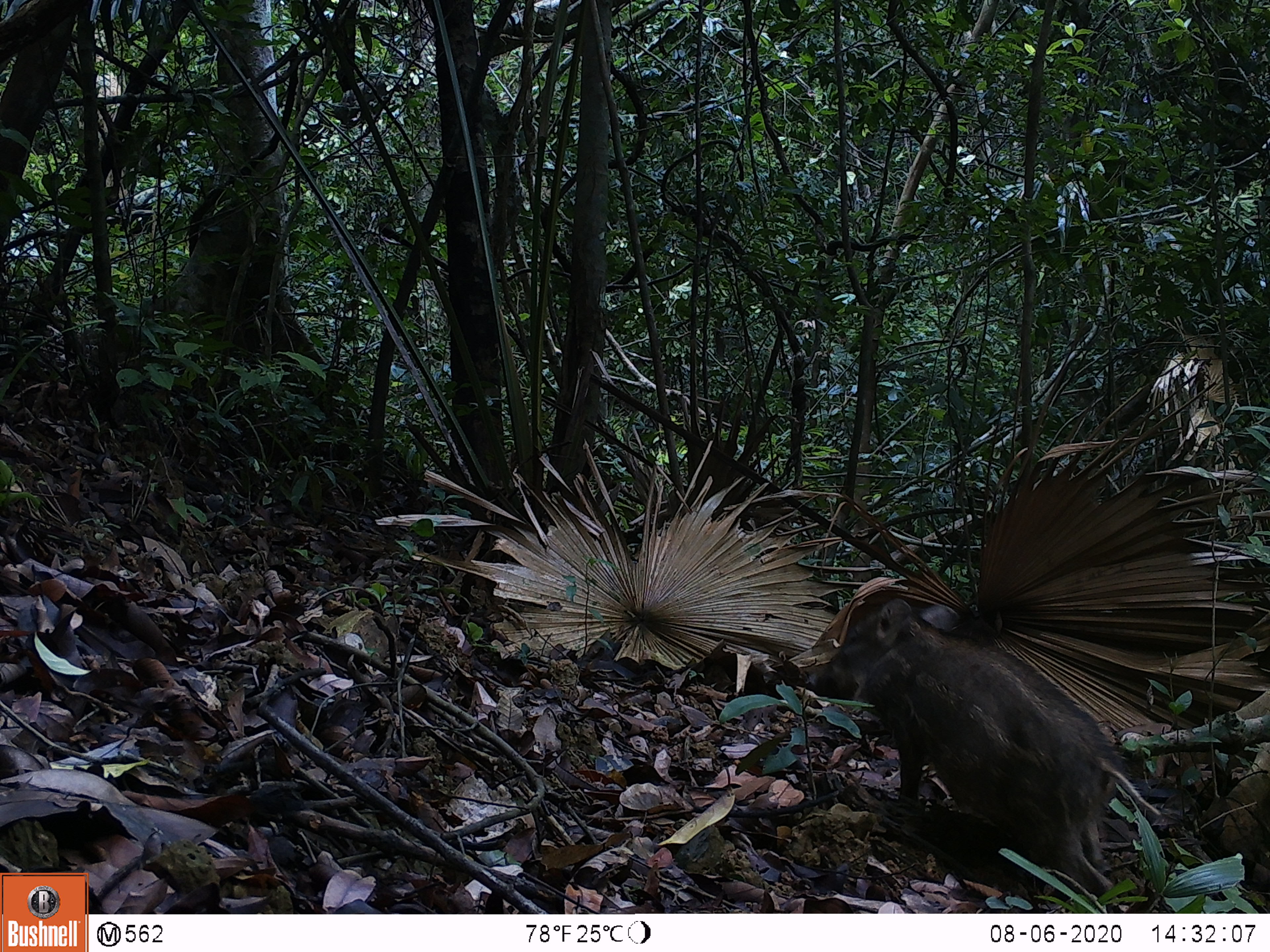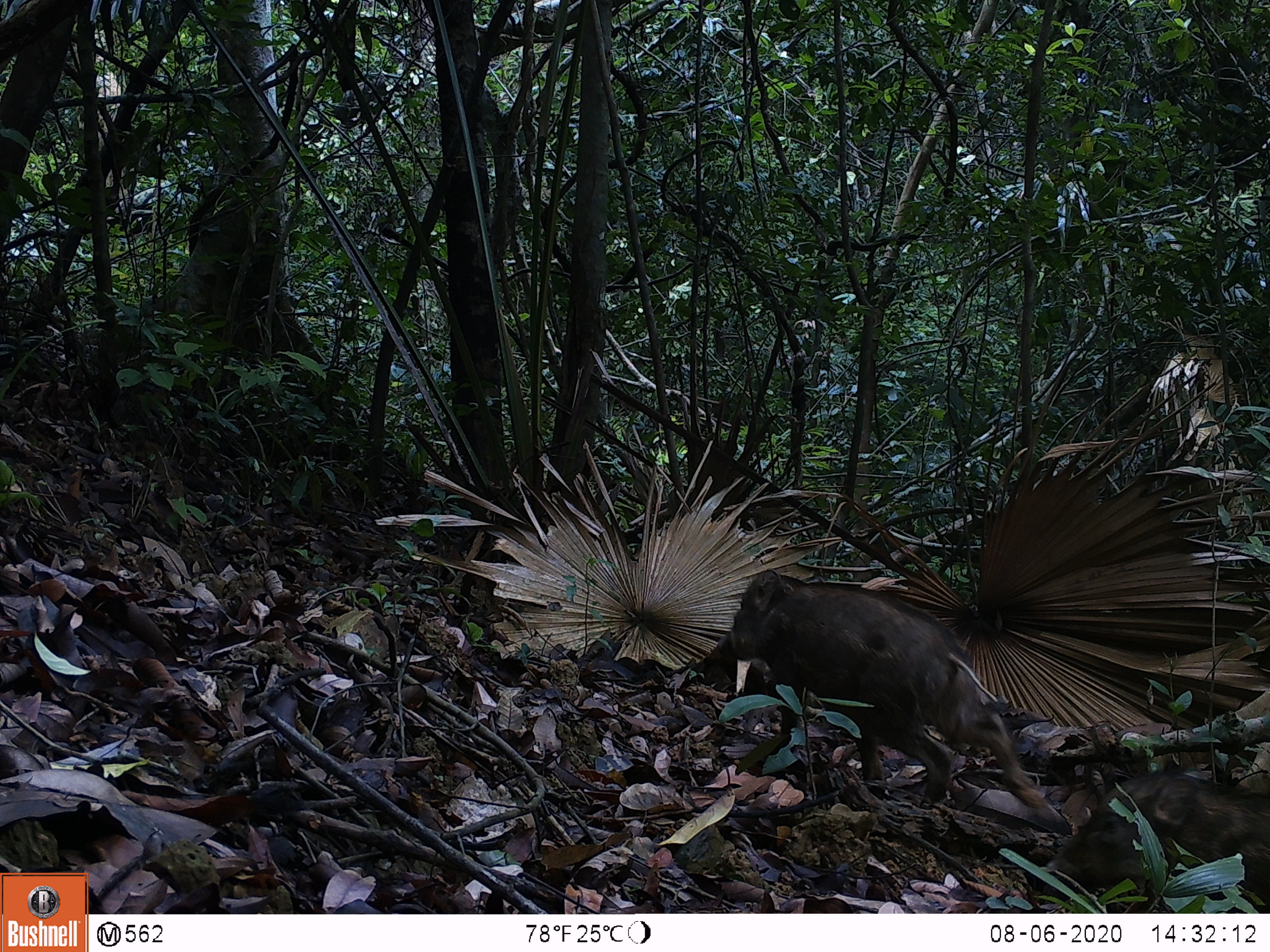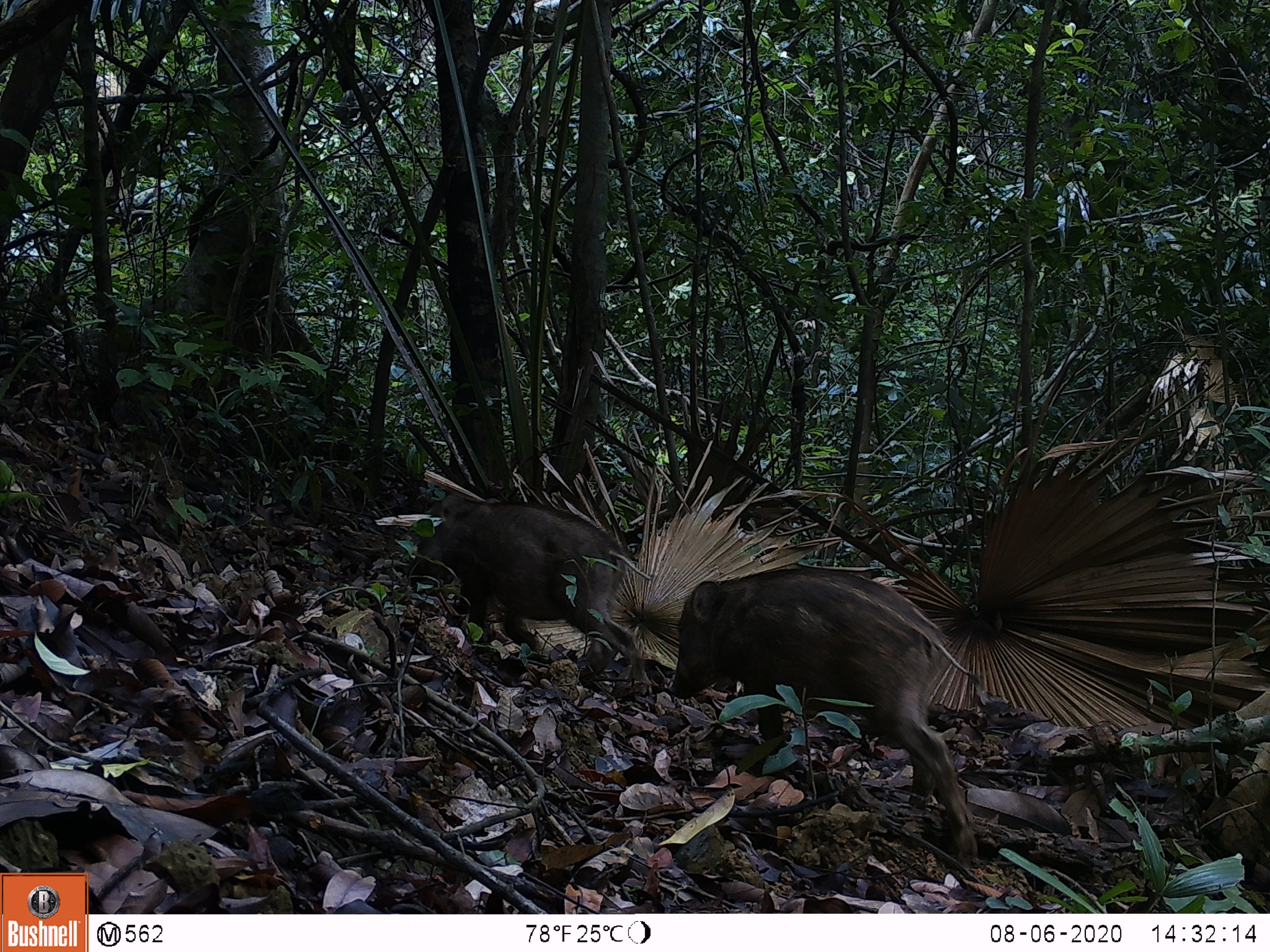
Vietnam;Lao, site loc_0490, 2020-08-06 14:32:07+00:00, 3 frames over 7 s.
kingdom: Animalia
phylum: Chordata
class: Mammalia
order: Artiodactyla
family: Suidae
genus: Sus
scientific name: Sus scrofa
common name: eurasian wild pig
Eurasian wild pig (Sus scrofa). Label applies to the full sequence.